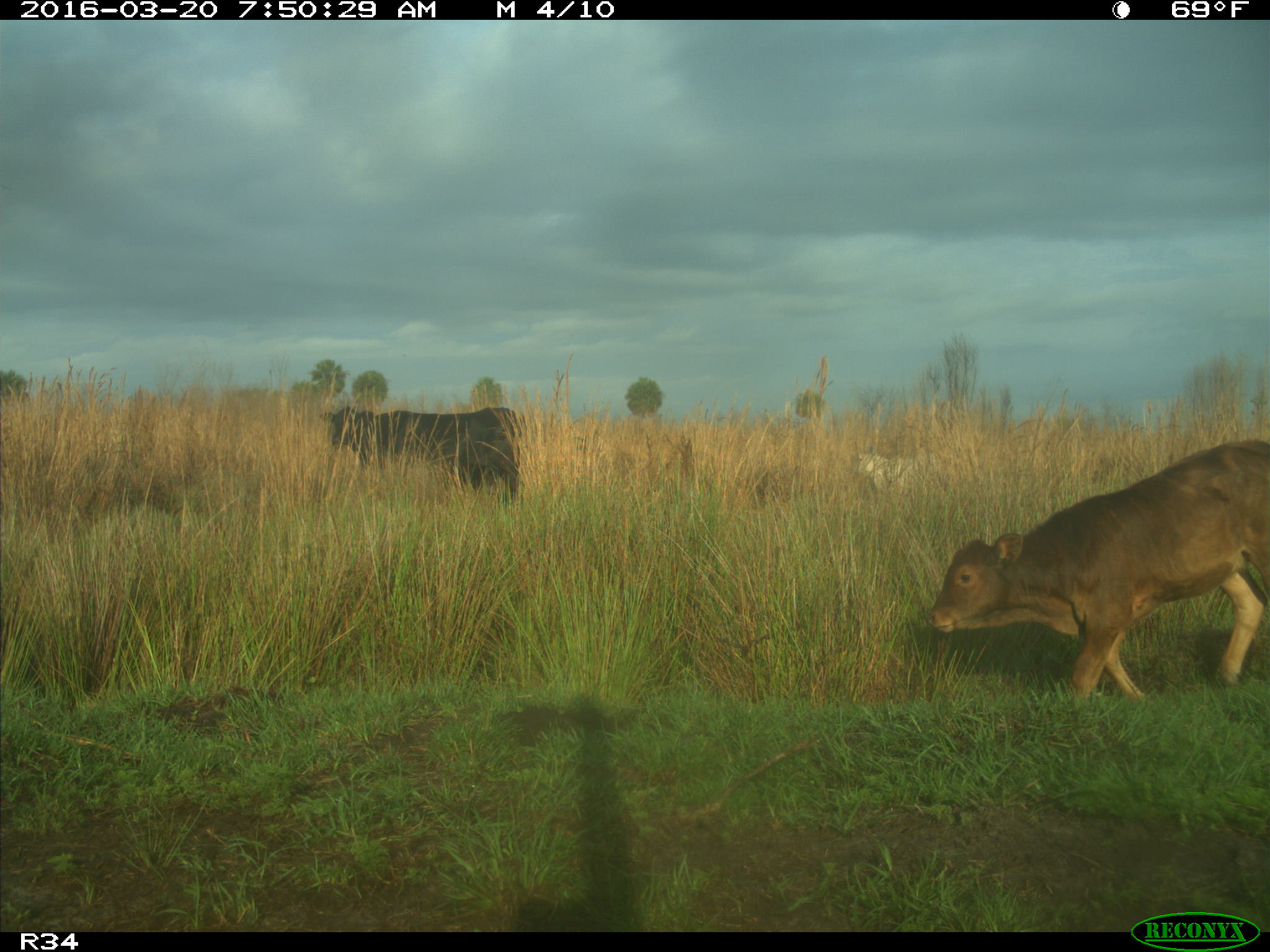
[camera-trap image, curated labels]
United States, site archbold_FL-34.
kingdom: Animalia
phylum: Chordata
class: Mammalia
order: Artiodactyla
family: Bovidae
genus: Bos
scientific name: Bos taurus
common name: domestic cow